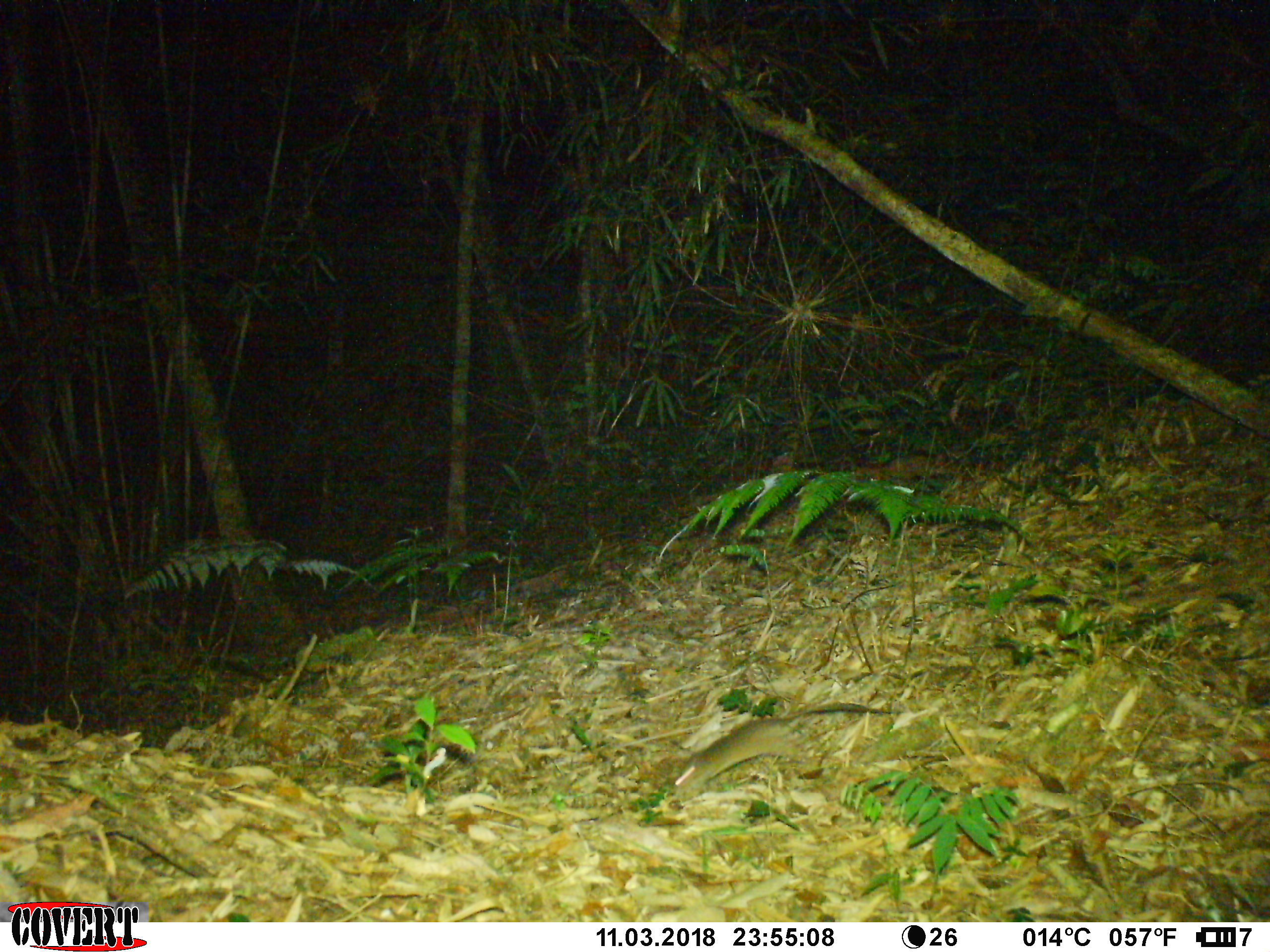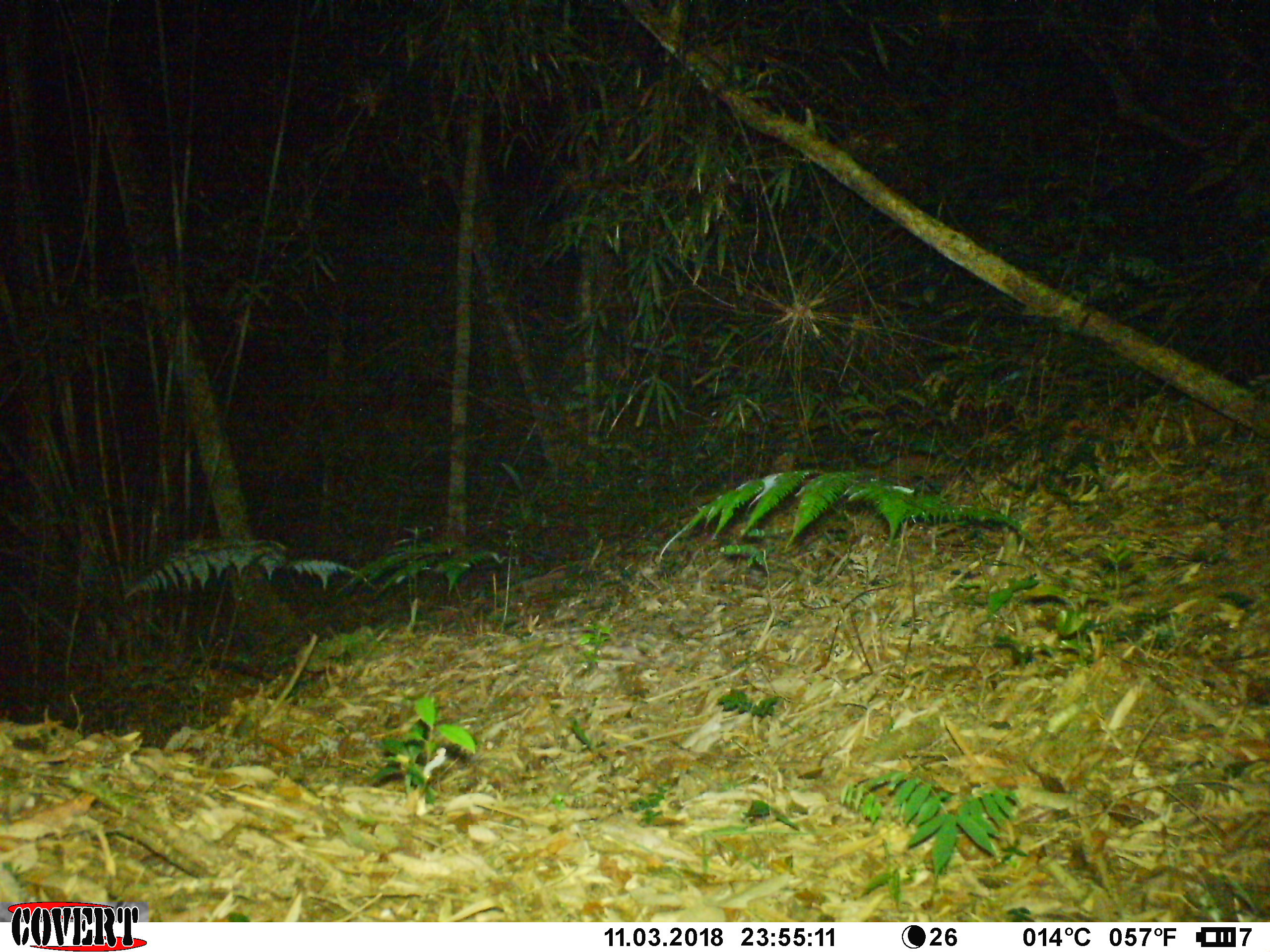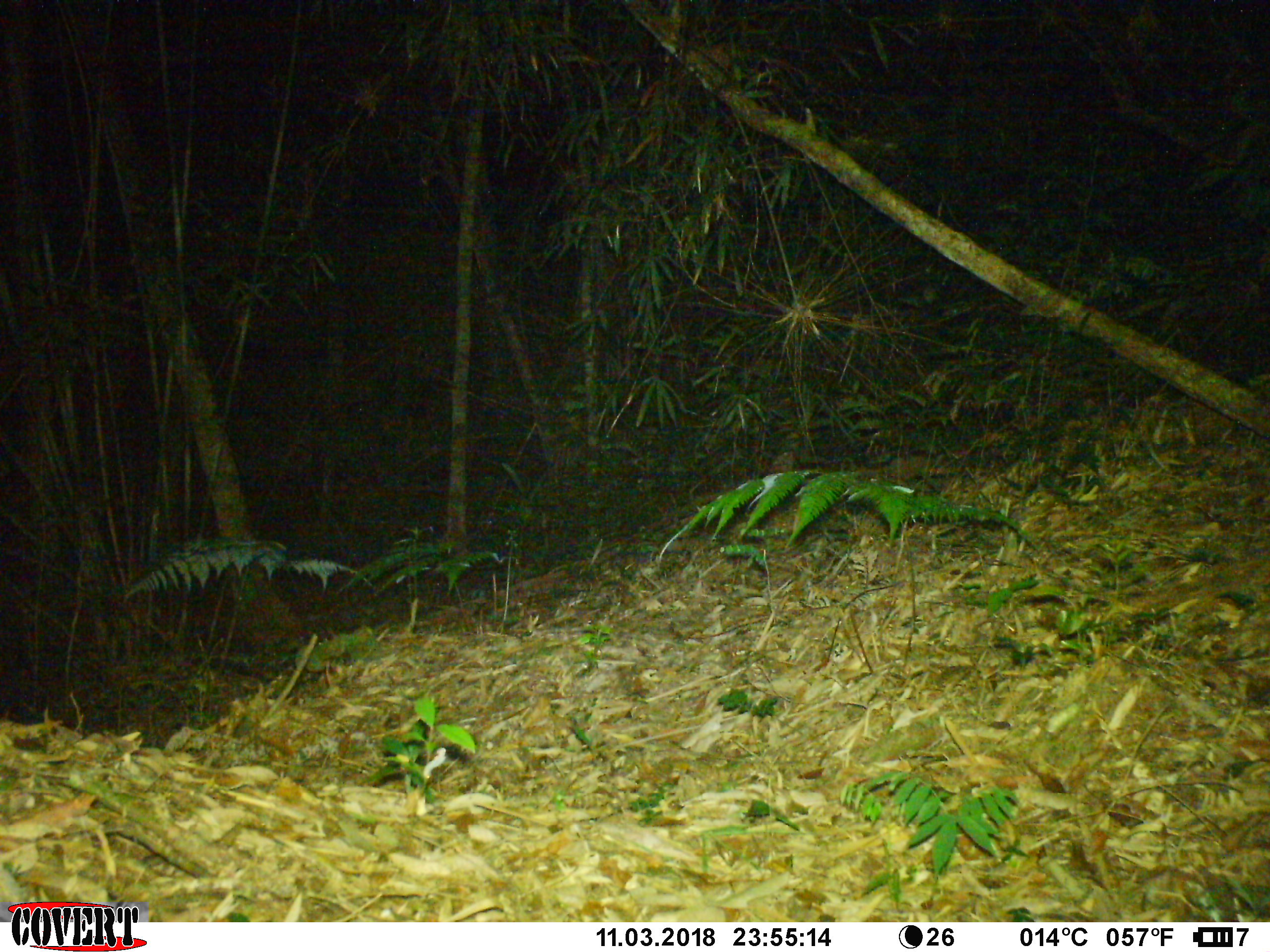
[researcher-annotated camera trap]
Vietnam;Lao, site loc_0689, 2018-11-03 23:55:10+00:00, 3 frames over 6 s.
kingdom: Animalia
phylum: Chordata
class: Mammalia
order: Rodentia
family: Muridae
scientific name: Muridae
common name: old-world mice and rats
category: unidentified murid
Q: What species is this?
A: Unidentified murid (old-world mice and rats) (Muridae).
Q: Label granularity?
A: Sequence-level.